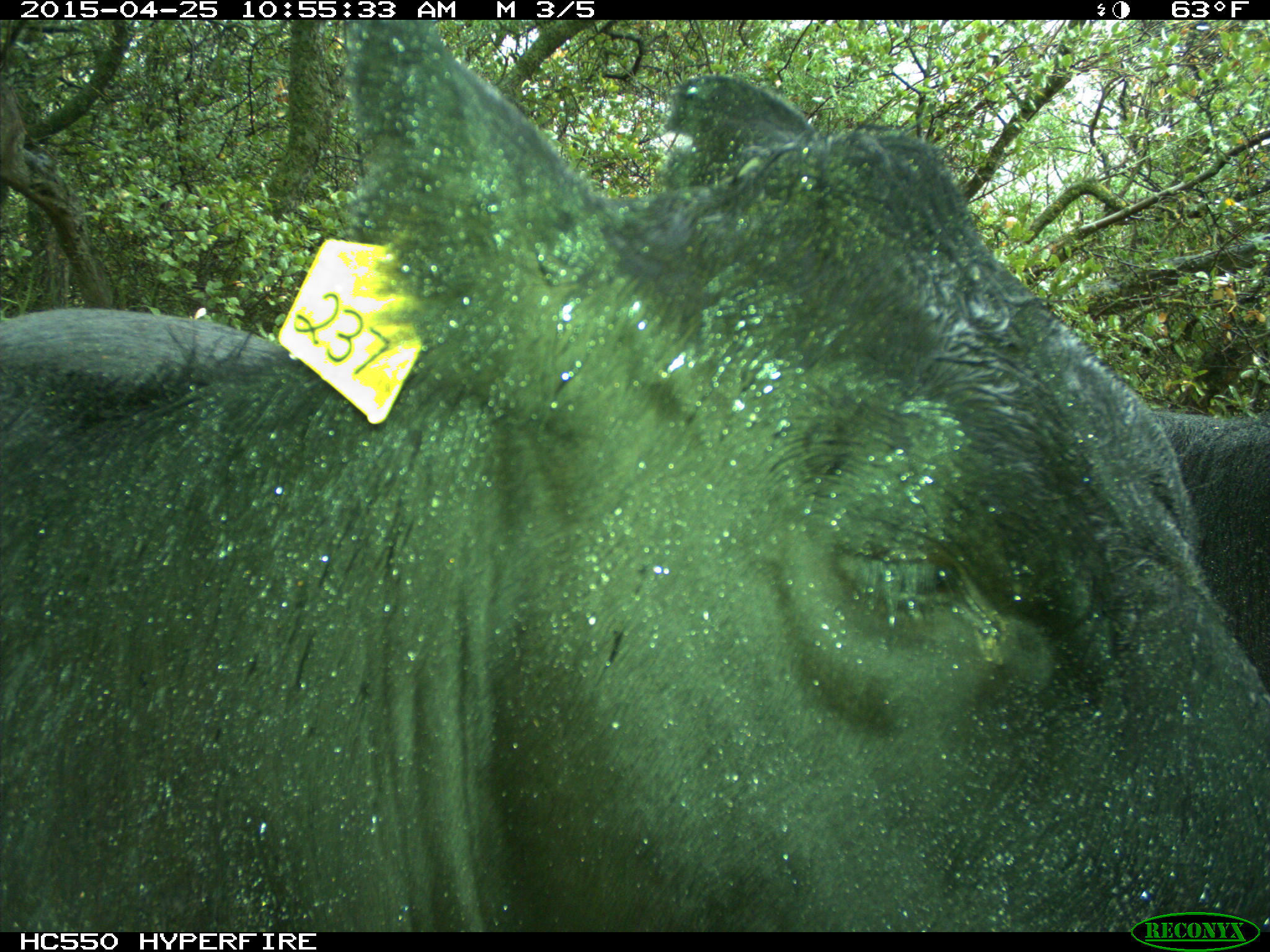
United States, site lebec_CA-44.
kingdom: Animalia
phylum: Chordata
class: Mammalia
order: Artiodactyla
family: Suidae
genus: Sus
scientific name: Sus scrofa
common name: wild boar